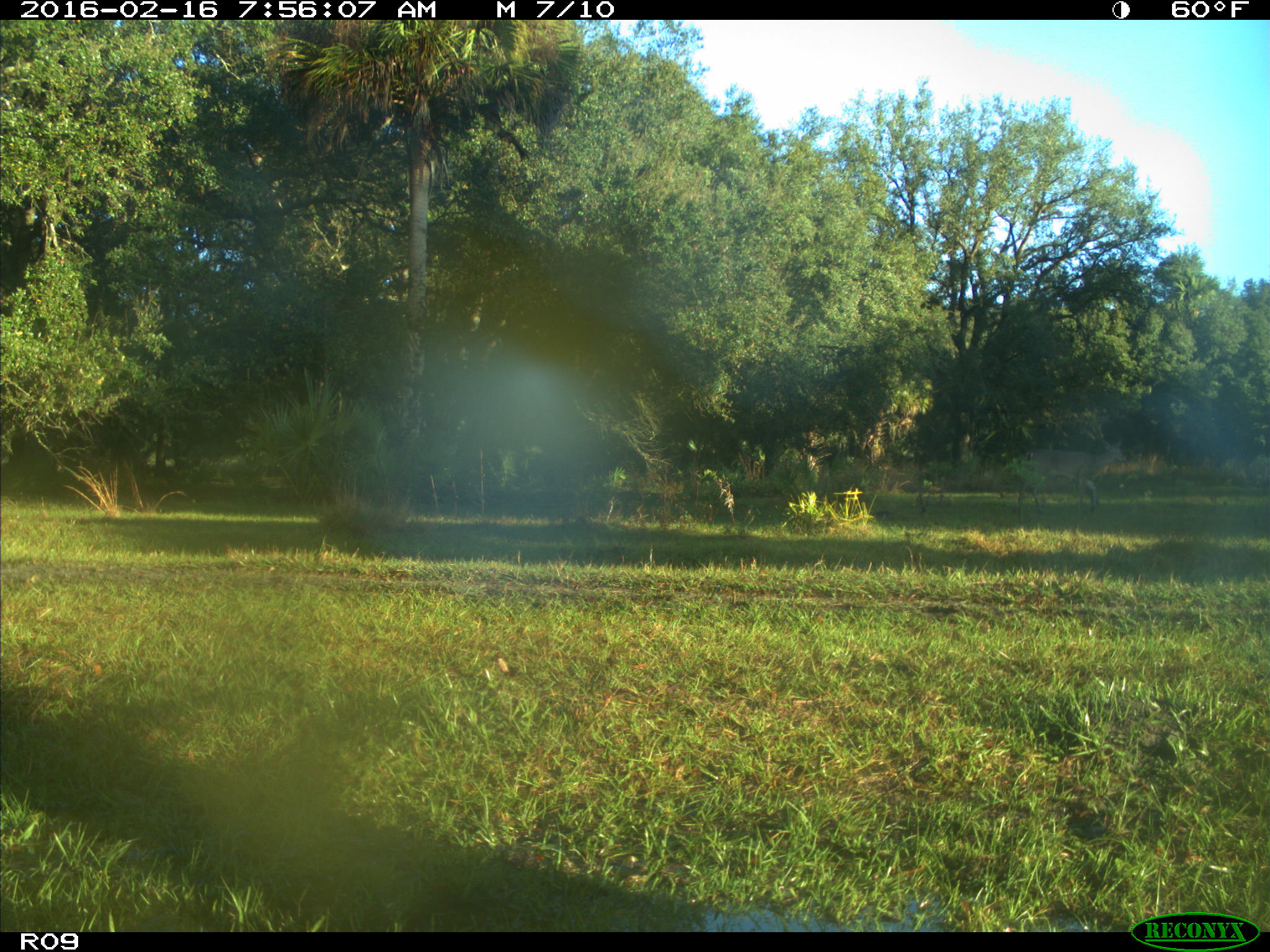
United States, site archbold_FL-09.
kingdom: Animalia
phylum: Chordata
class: Mammalia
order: Artiodactyla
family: Cervidae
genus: Odocoileus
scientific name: Odocoileus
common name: deer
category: unidentified deer